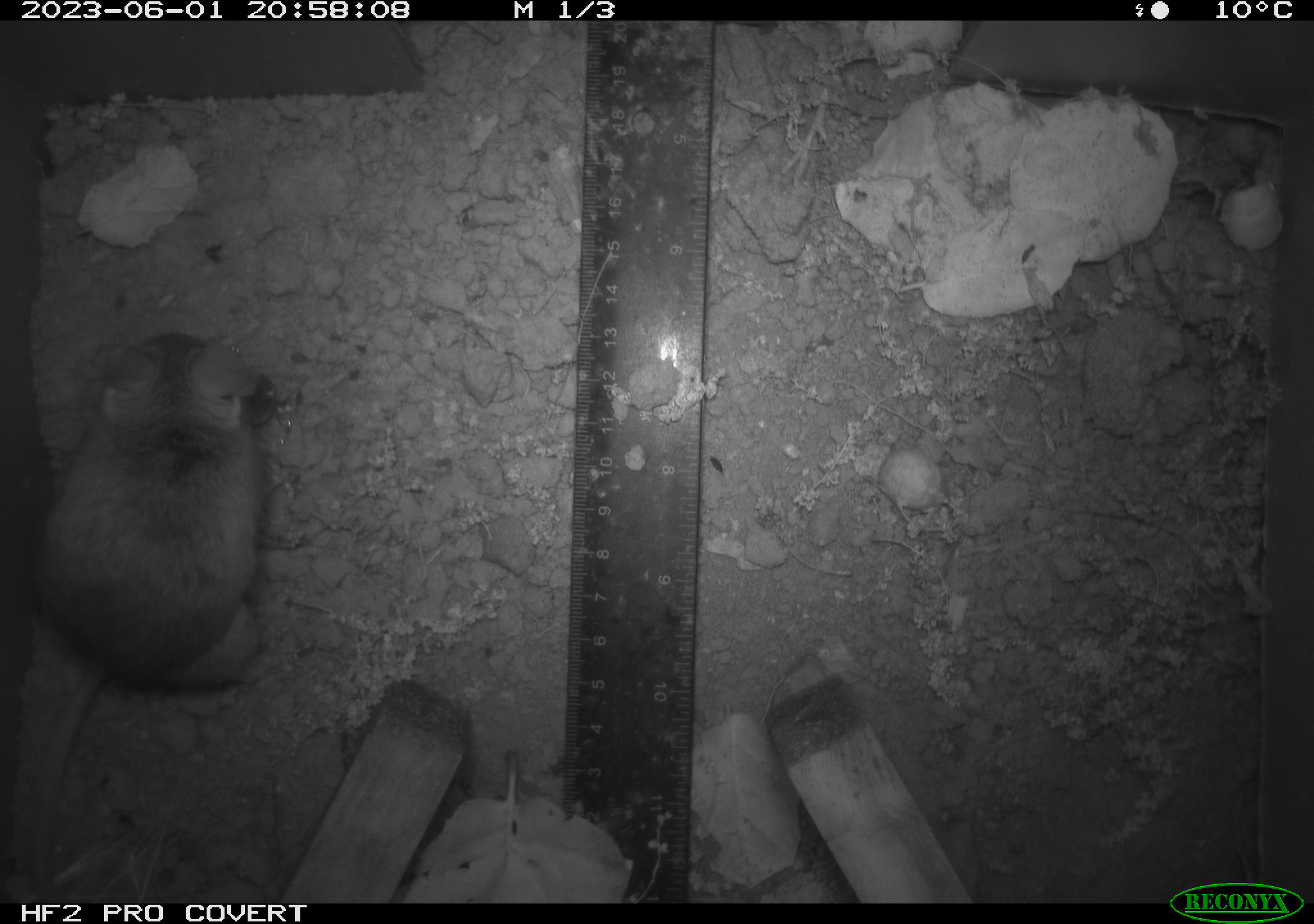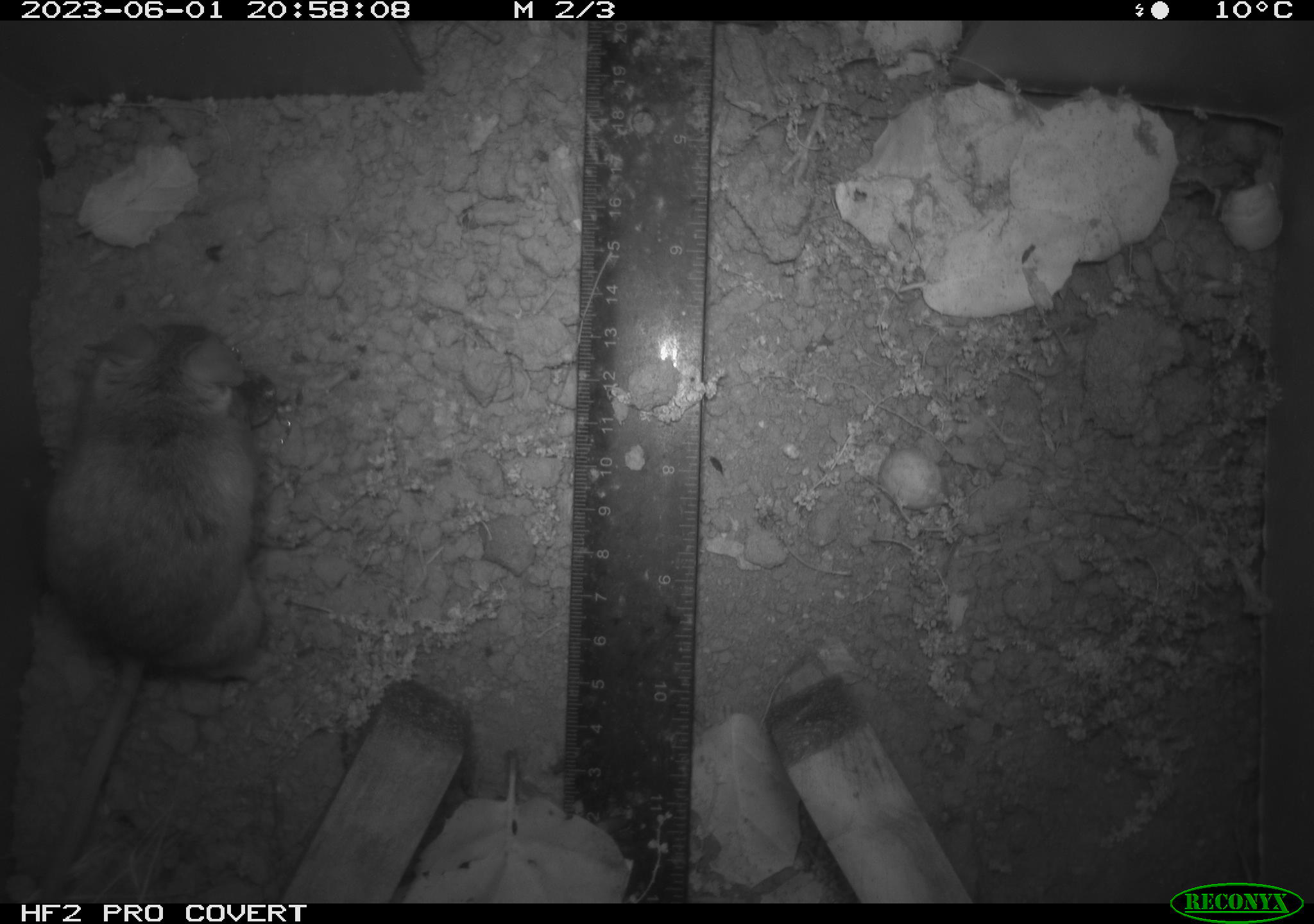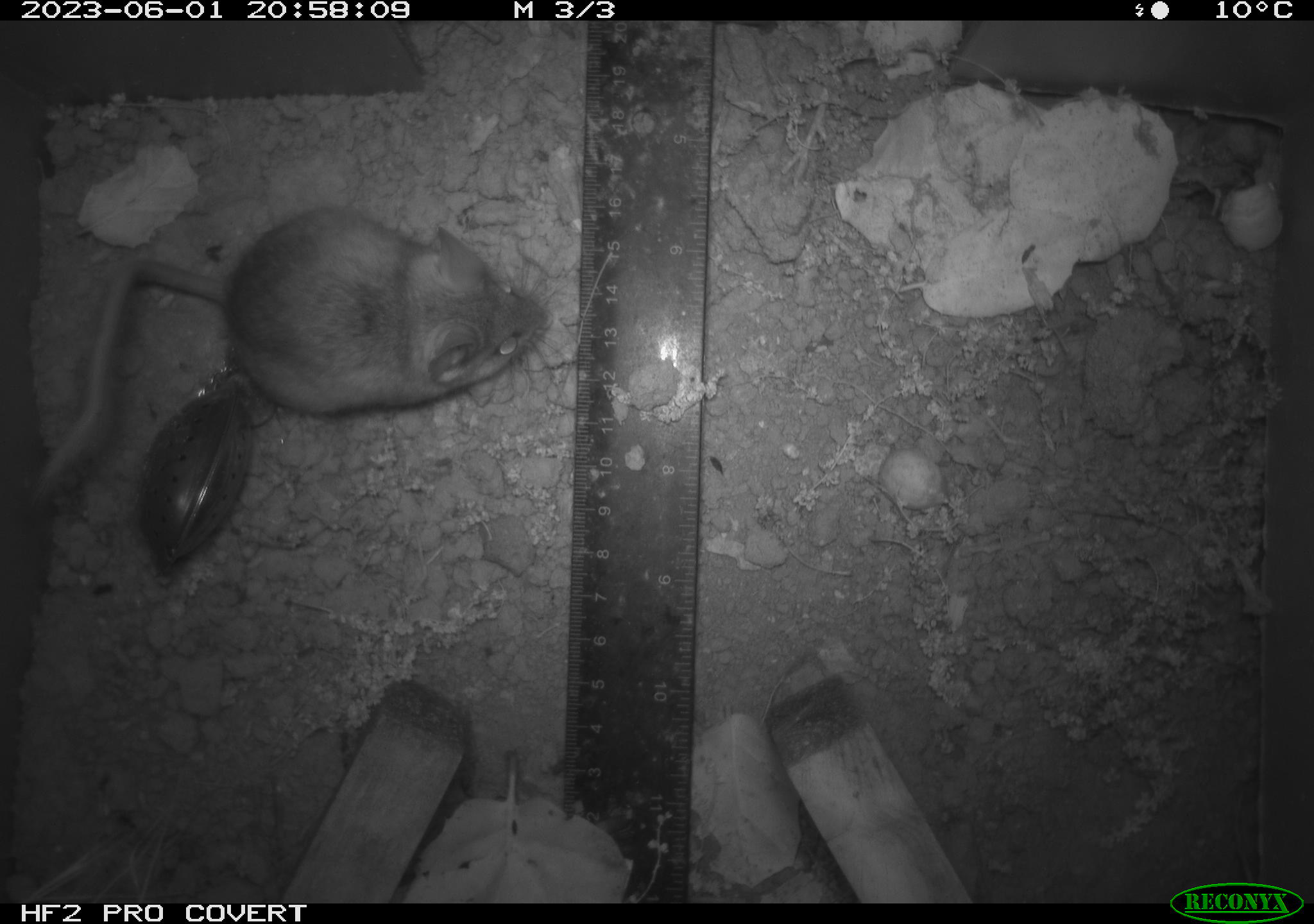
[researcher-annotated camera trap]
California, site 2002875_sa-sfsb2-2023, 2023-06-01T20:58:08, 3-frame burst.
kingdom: Animalia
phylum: Chordata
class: Mammalia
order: Rodentia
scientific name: Rodentia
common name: mouse species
Mouse species (Rodentia).